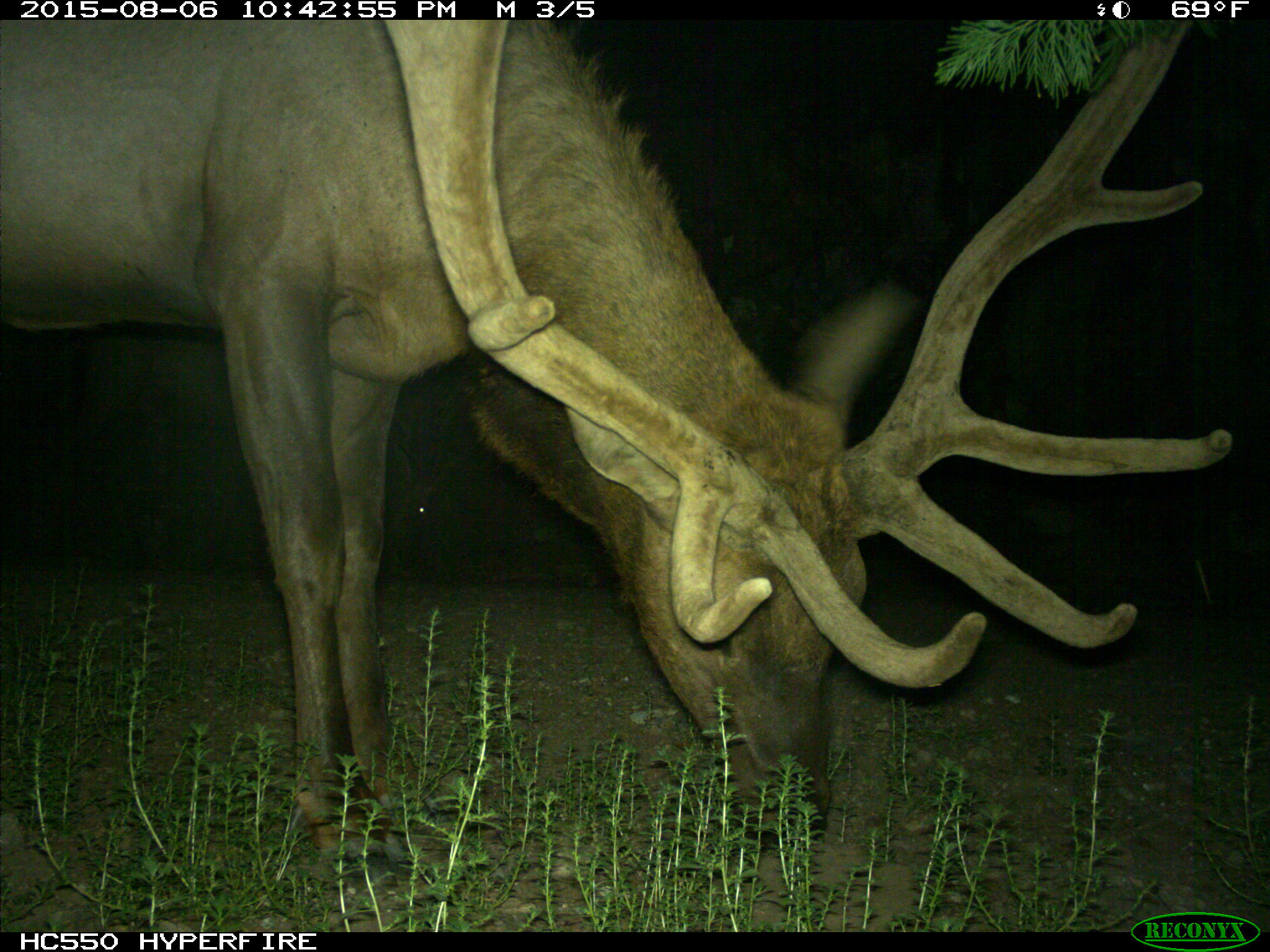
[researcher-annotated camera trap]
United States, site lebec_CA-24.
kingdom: Animalia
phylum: Chordata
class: Mammalia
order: Artiodactyla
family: Cervidae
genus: Cervus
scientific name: Cervus canadensis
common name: elk